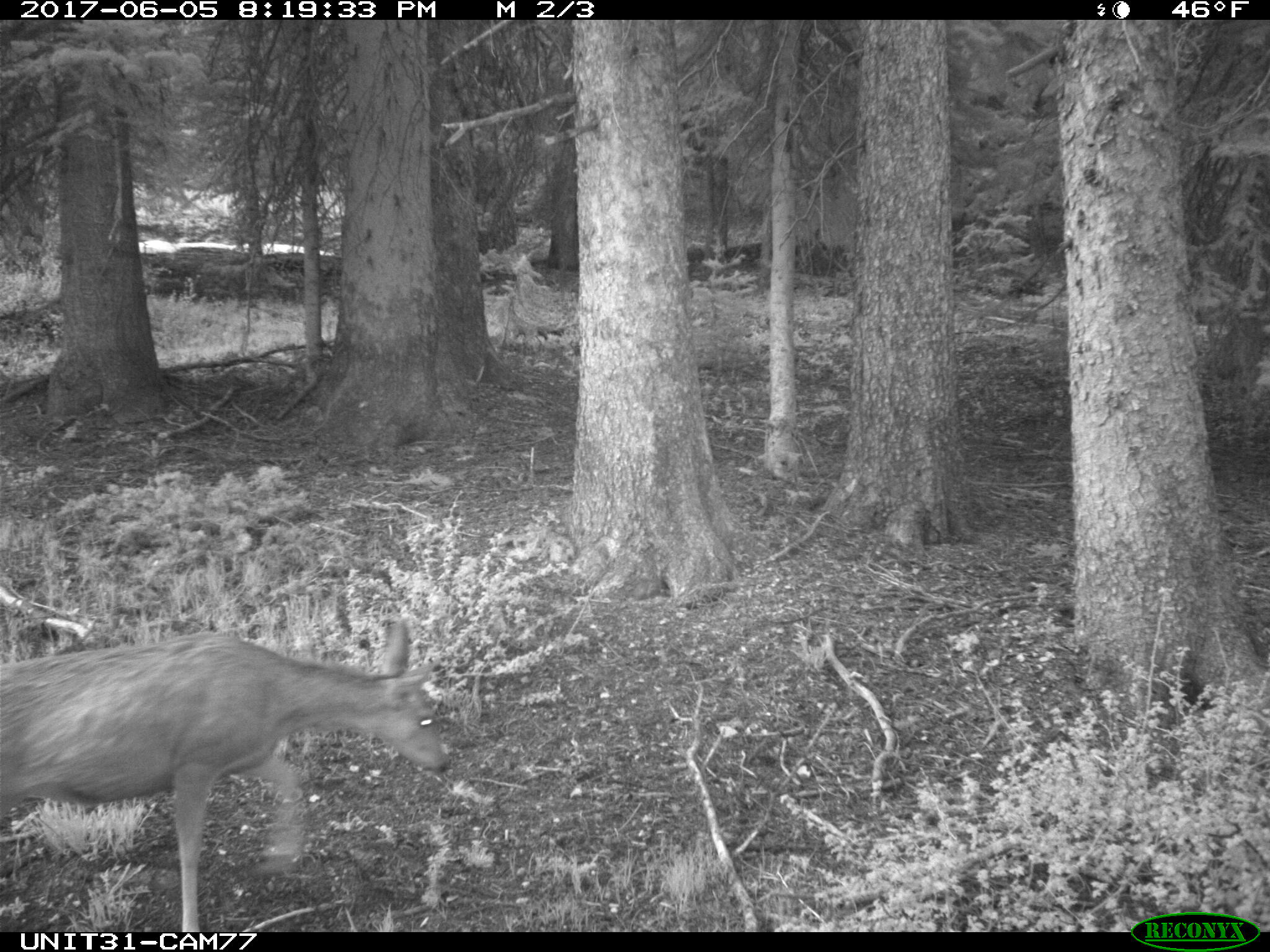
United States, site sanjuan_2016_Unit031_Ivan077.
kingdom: Animalia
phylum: Chordata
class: Mammalia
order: Artiodactyla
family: Cervidae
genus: Odocoileus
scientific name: Odocoileus hemionus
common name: mule deer